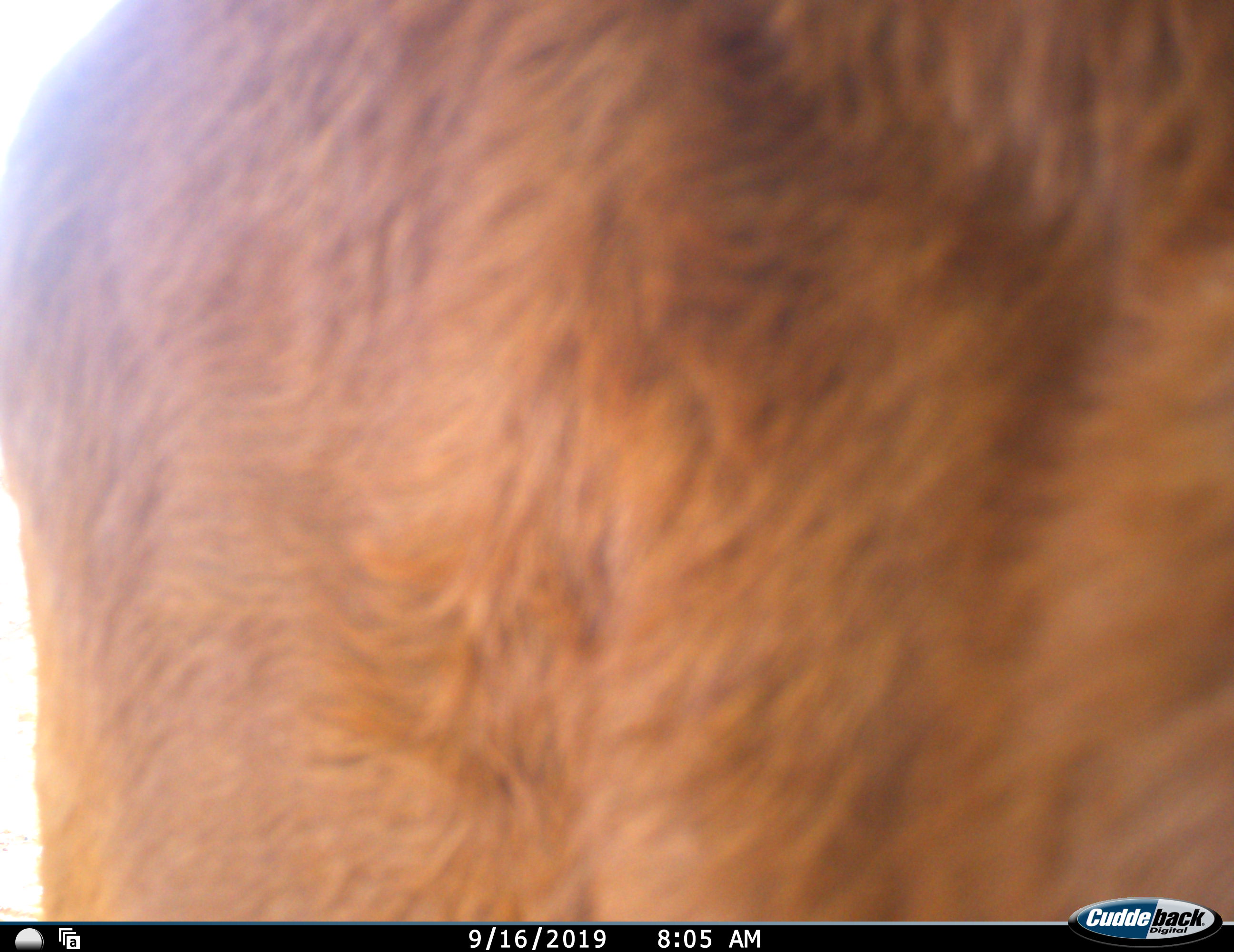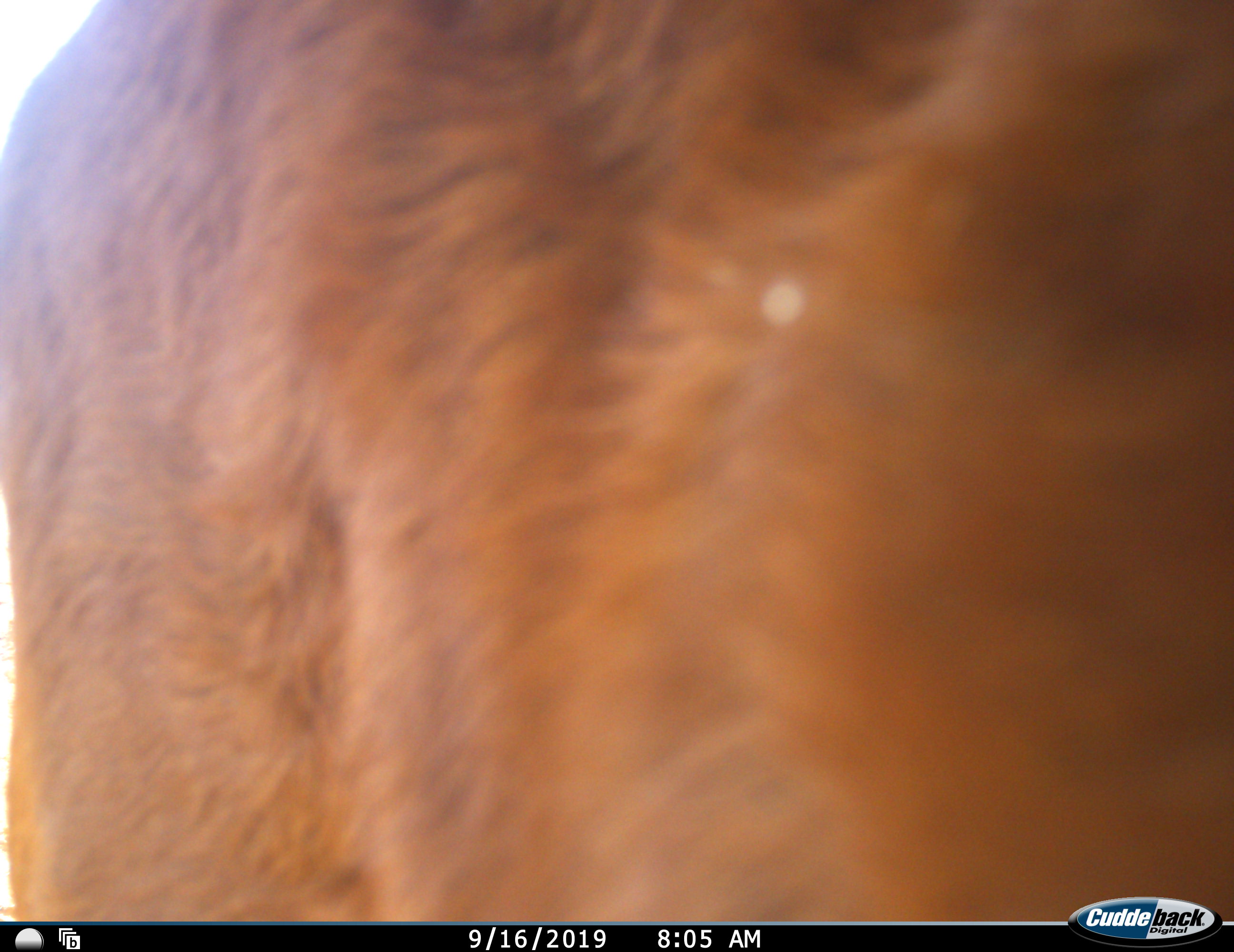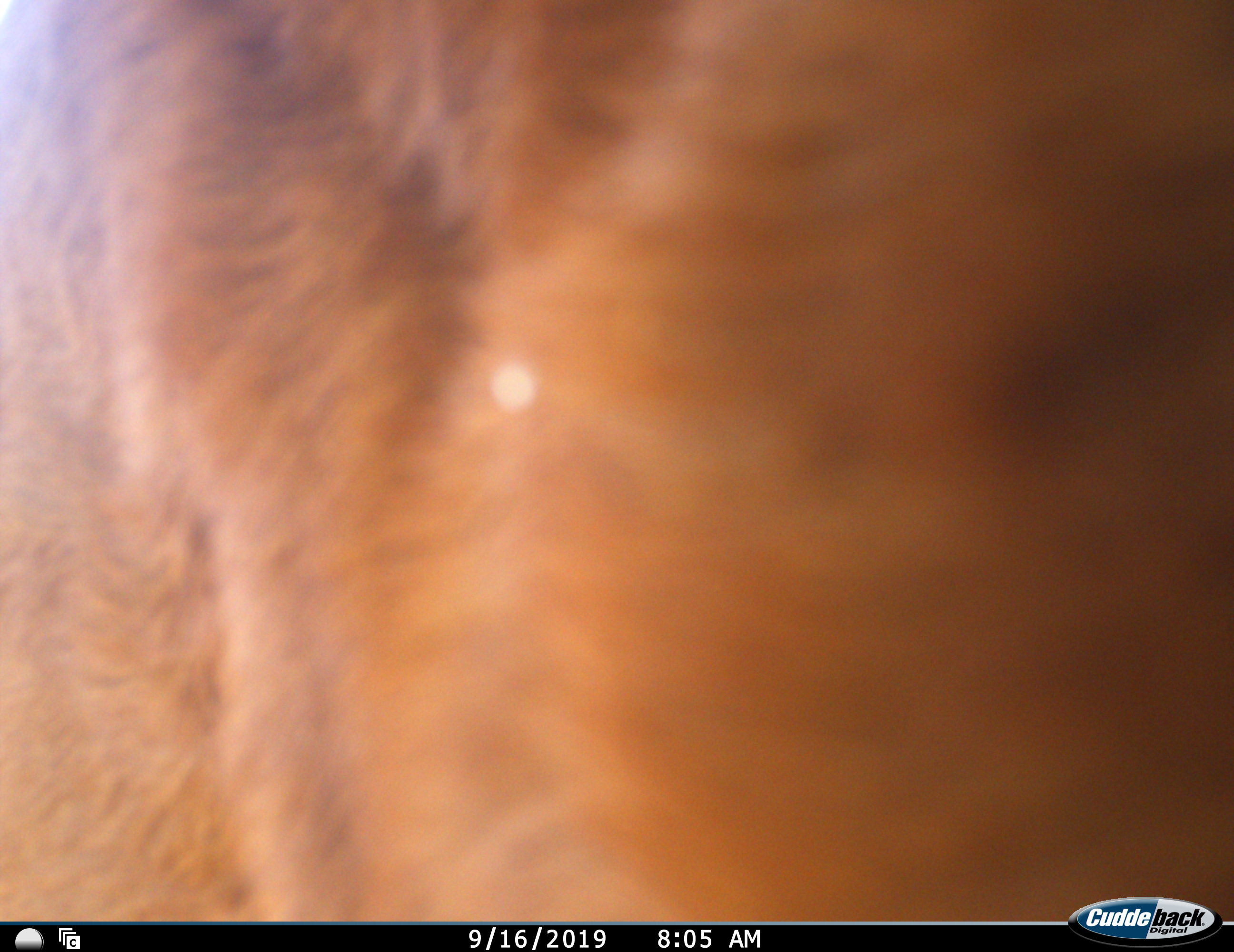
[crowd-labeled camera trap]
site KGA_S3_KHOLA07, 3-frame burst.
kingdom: Animalia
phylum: Chordata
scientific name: Vertebrata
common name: domestic animal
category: domesticanimal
Domesticanimal (domestic animal) (Vertebrata), count 1. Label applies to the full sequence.